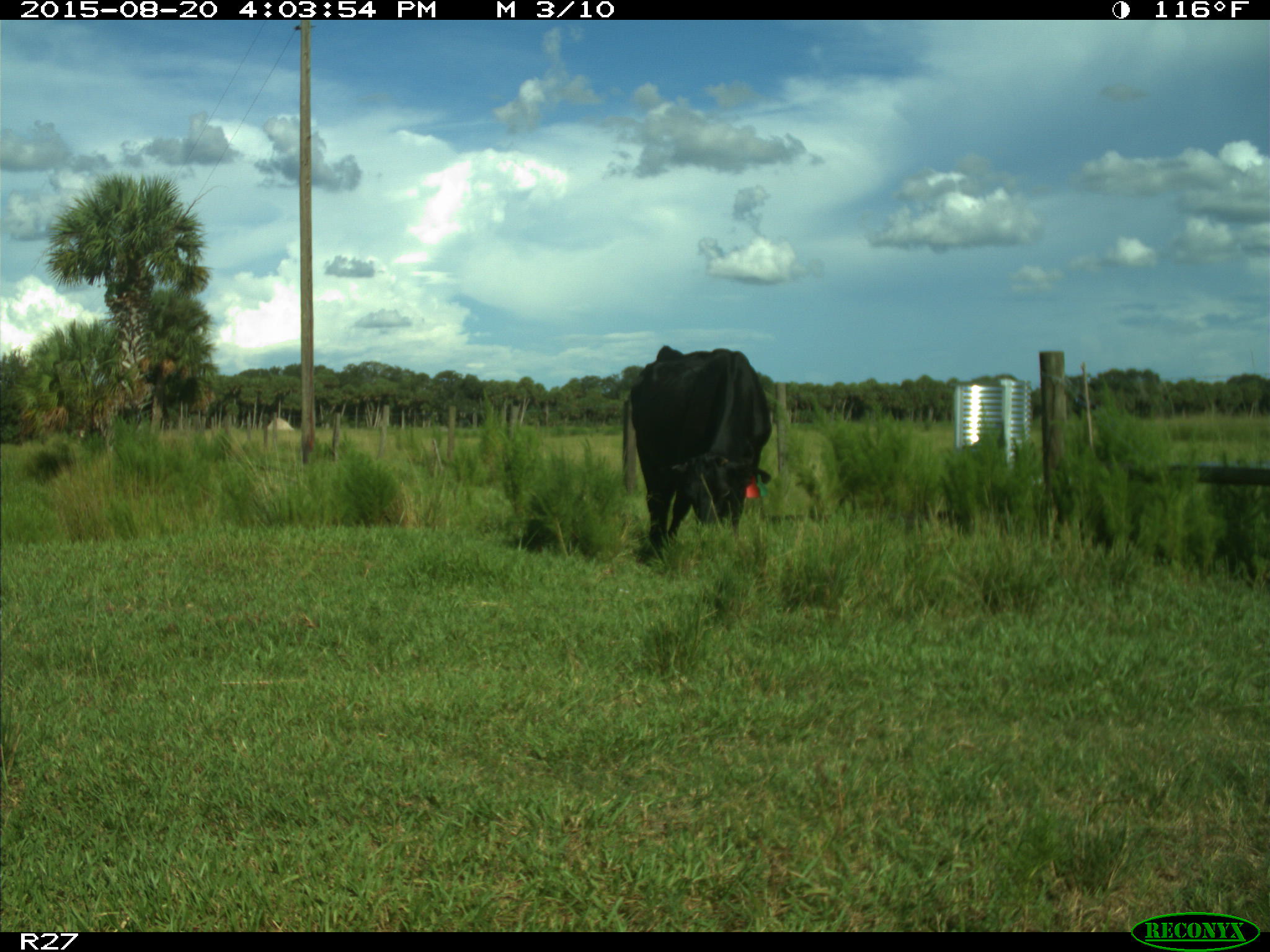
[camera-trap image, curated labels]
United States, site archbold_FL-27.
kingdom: Animalia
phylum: Chordata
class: Mammalia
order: Artiodactyla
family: Bovidae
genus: Bos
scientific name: Bos taurus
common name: domestic cow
Bos taurus (domestic cow).